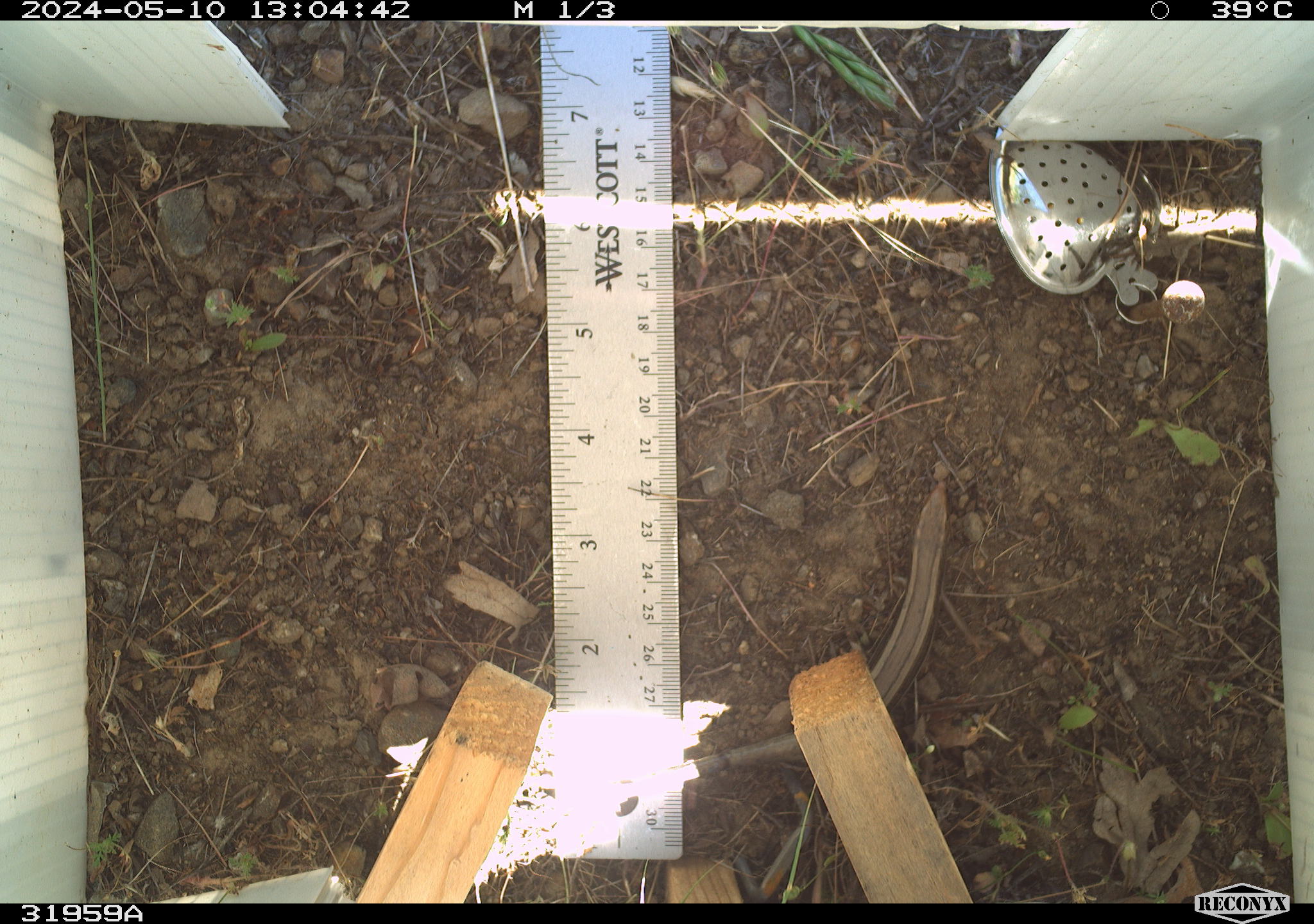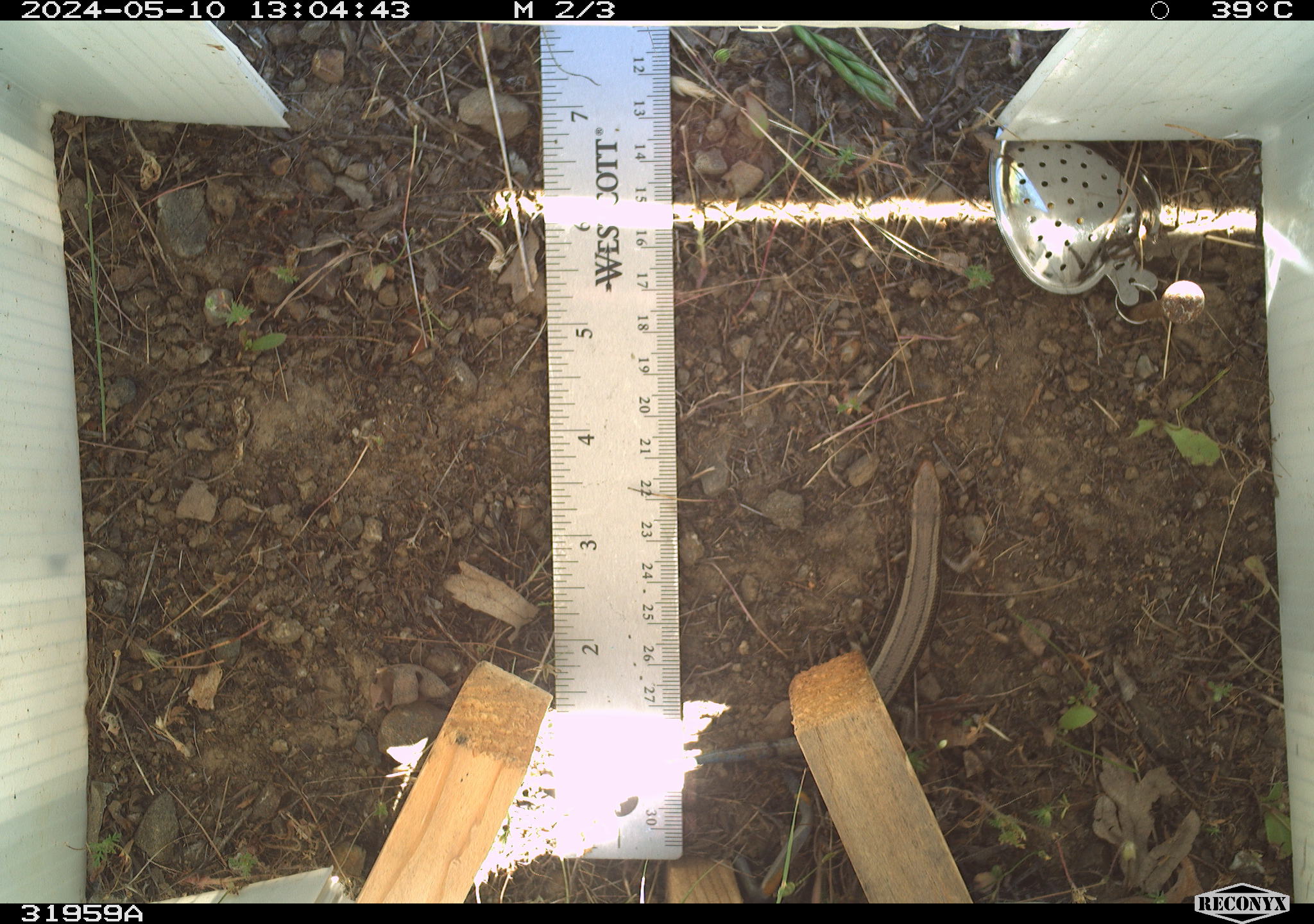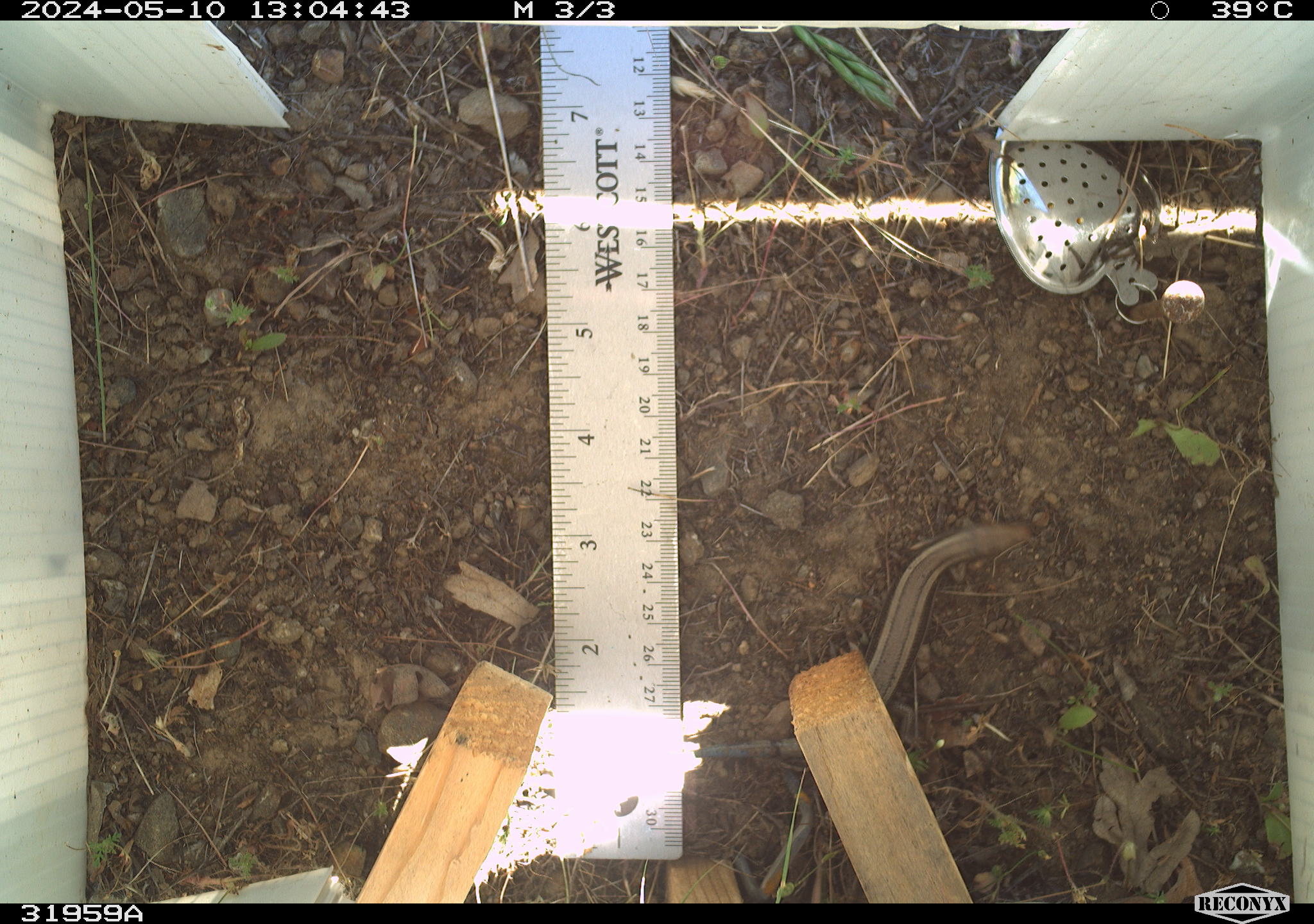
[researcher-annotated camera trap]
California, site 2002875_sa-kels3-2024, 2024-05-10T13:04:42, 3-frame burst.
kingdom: Animalia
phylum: Chordata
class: Reptilia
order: Squamata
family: Scincidae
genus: Plestiodon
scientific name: Plestiodon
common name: blue-tailed skinks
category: plestiodon species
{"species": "plestiodon species (blue-tailed skinks) (Plestiodon)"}